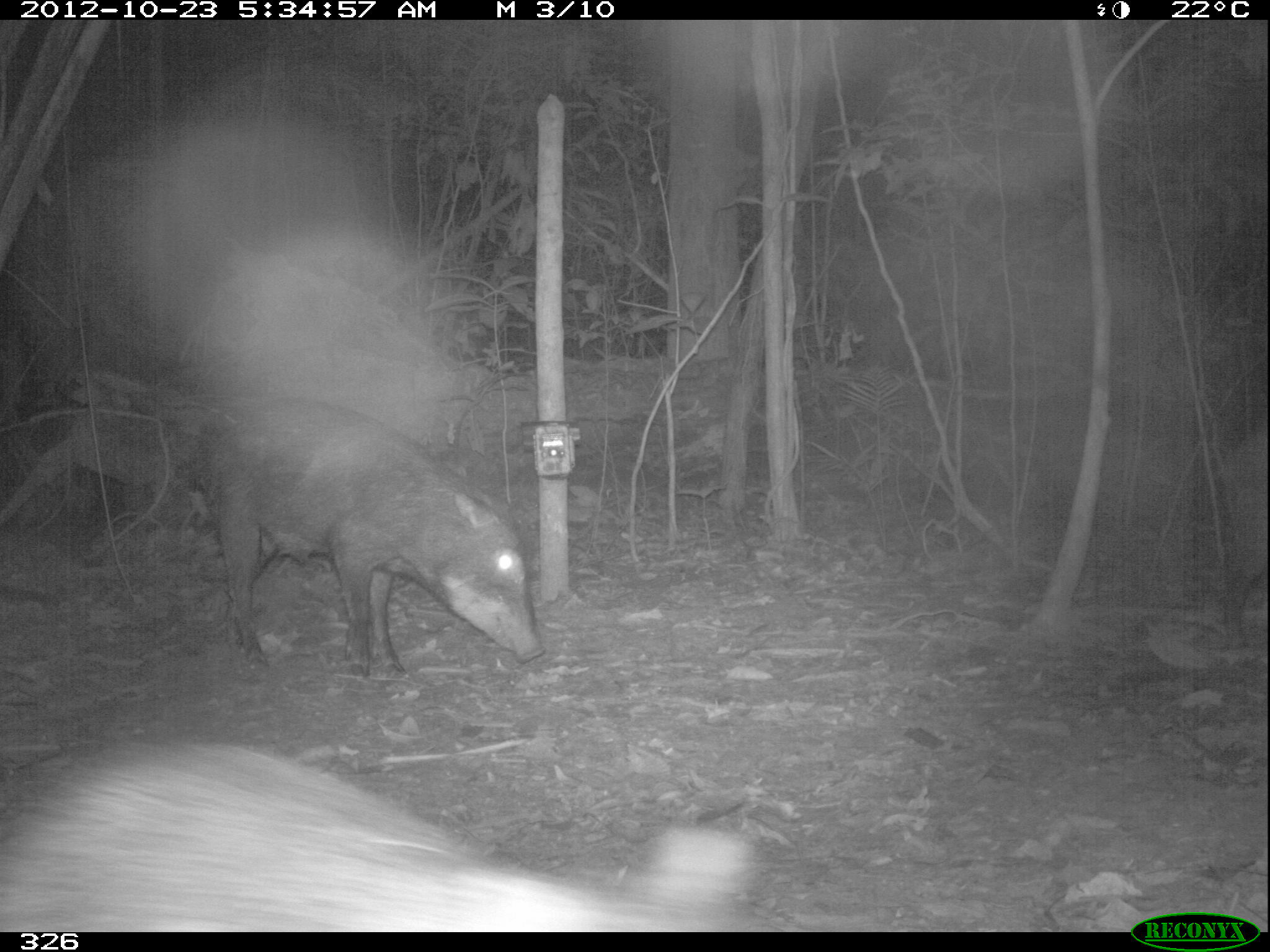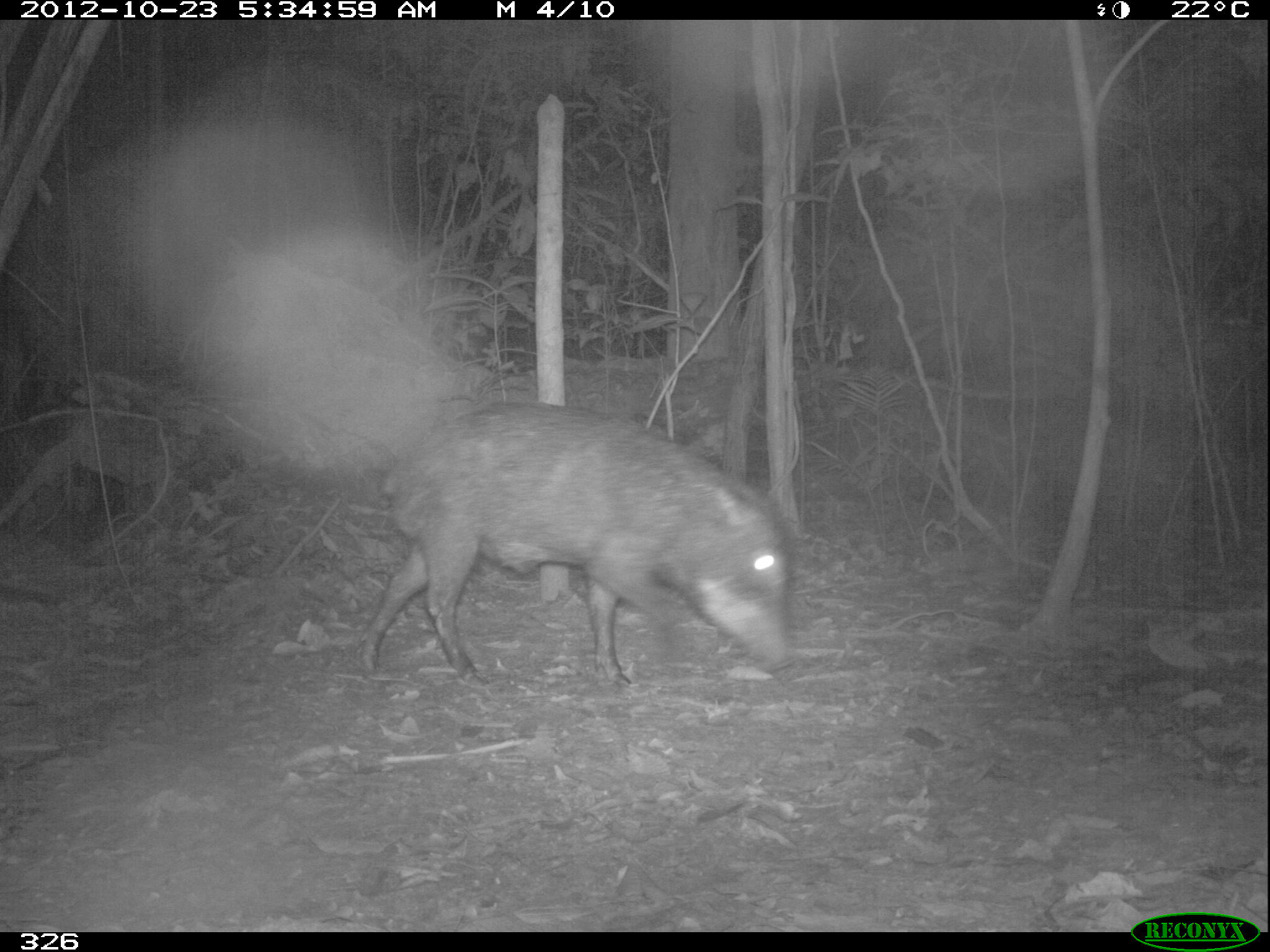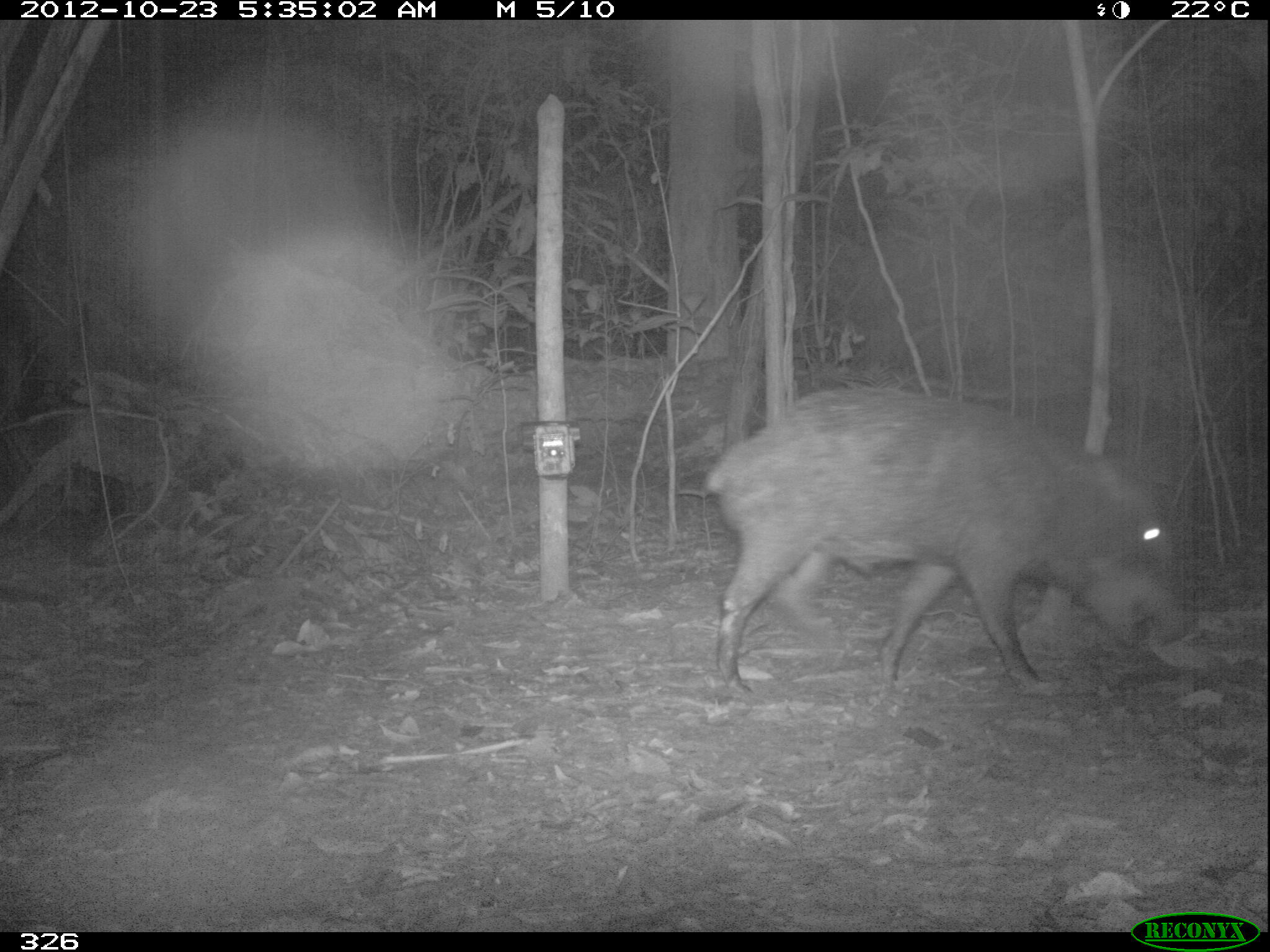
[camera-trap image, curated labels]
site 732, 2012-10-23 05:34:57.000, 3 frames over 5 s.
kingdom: Animalia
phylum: Chordata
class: Mammalia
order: Artiodactyla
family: Tayassuidae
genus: Tayassu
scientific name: Tayassu pecari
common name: white-lipped peccary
Tayassu pecari (white-lipped peccary).